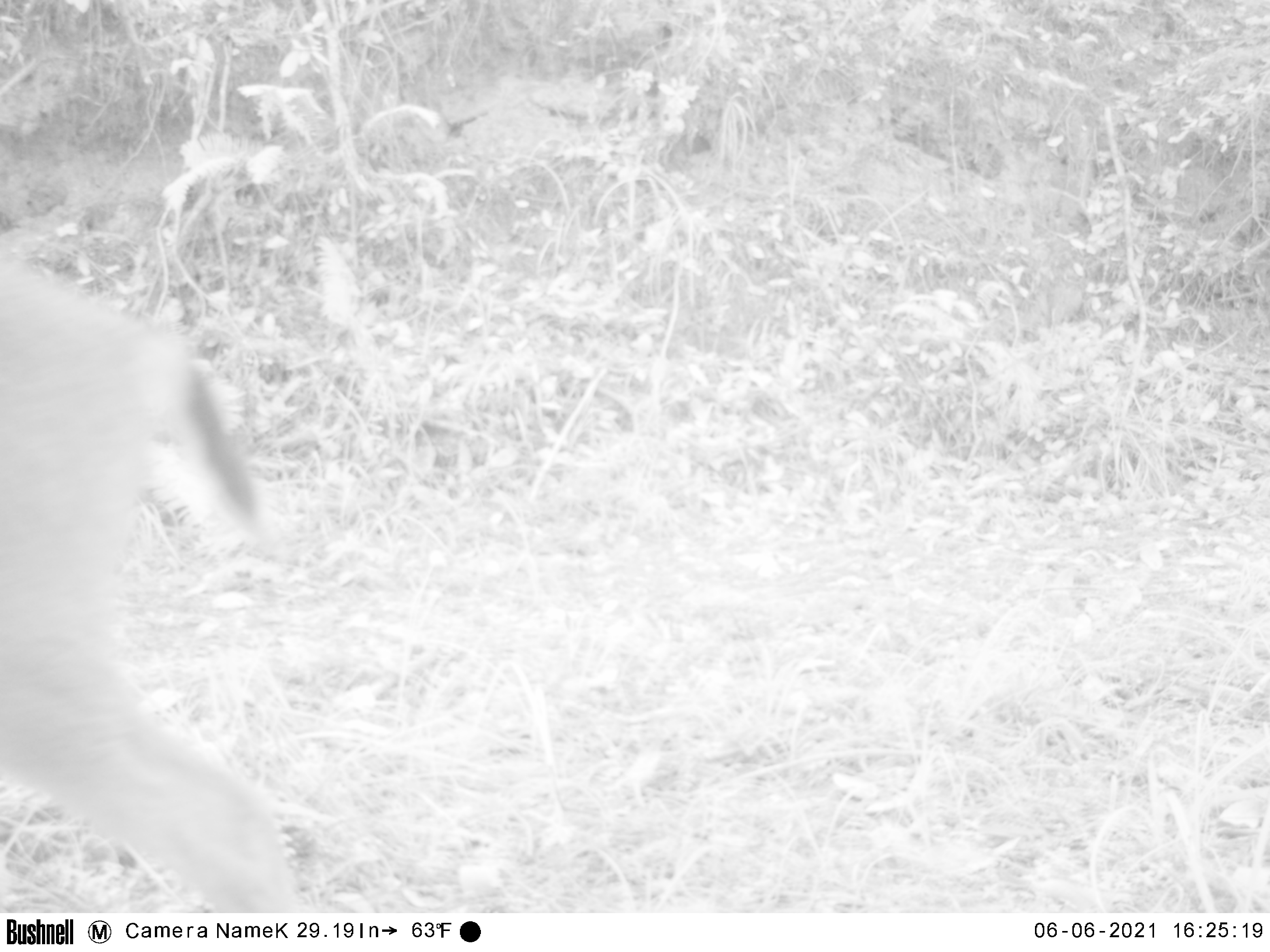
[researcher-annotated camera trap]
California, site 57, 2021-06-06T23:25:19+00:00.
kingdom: Animalia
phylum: Chordata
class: Mammalia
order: Artiodactyla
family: Cervidae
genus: Odocoileus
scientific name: Odocoileus hemionus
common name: mule deer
Mule deer (Odocoileus hemionus).